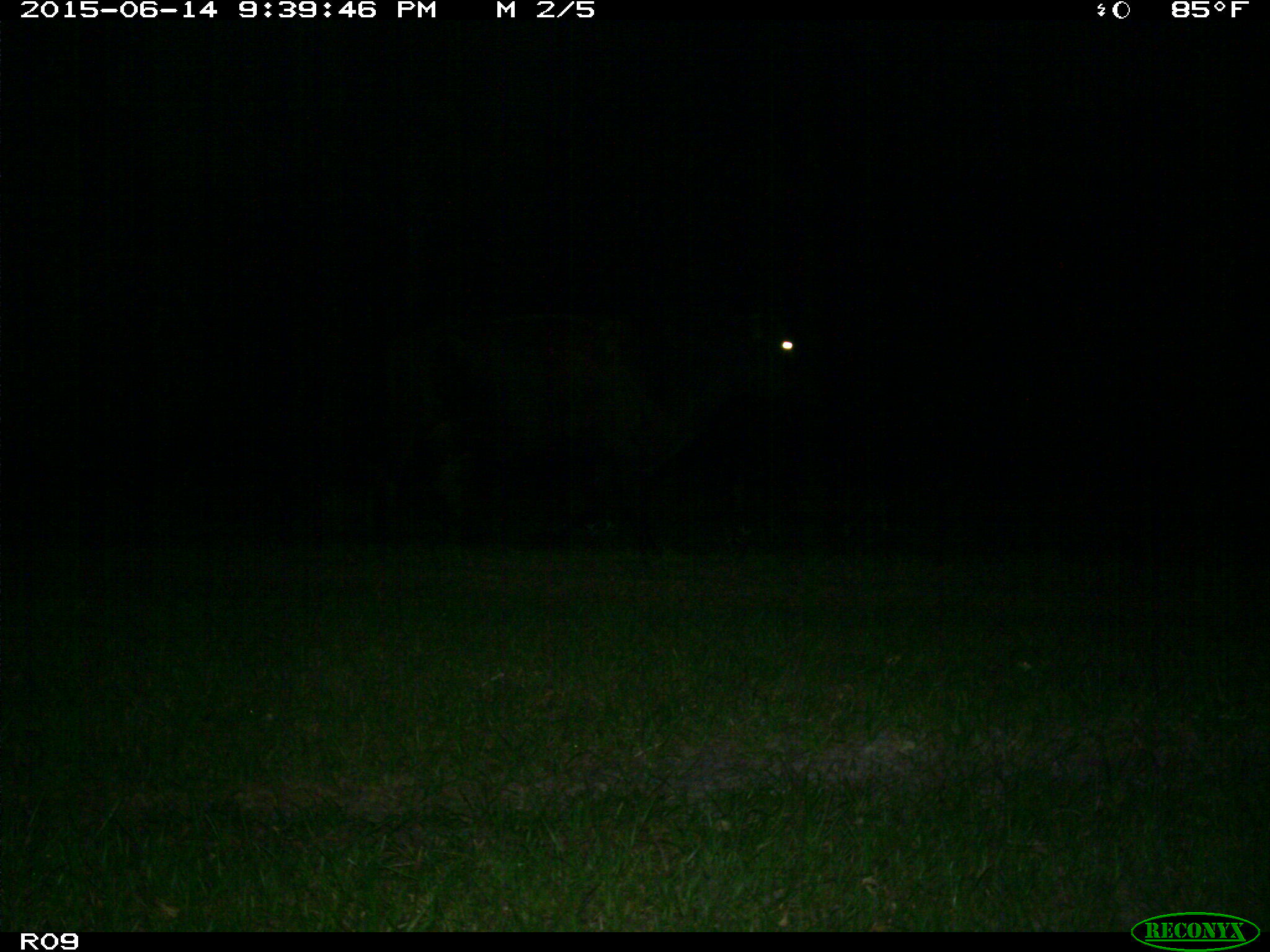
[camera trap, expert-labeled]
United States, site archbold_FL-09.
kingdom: Animalia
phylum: Chordata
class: Mammalia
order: Artiodactyla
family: Bovidae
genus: Bos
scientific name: Bos taurus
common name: domestic cow